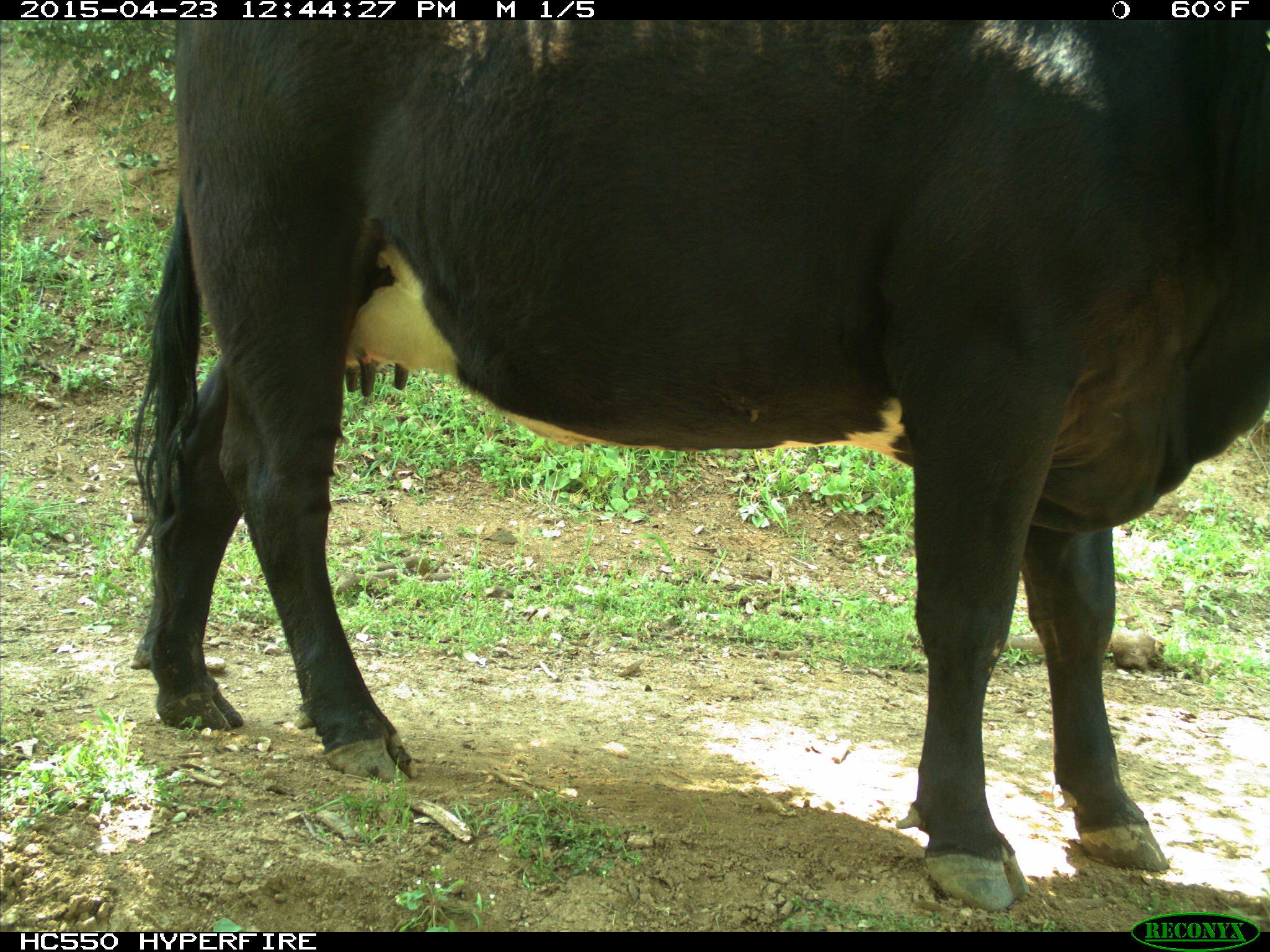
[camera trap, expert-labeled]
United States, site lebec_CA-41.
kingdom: Animalia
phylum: Chordata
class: Mammalia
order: Artiodactyla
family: Bovidae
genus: Bos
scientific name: Bos taurus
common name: domestic cow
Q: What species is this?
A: Bos taurus (domestic cow).